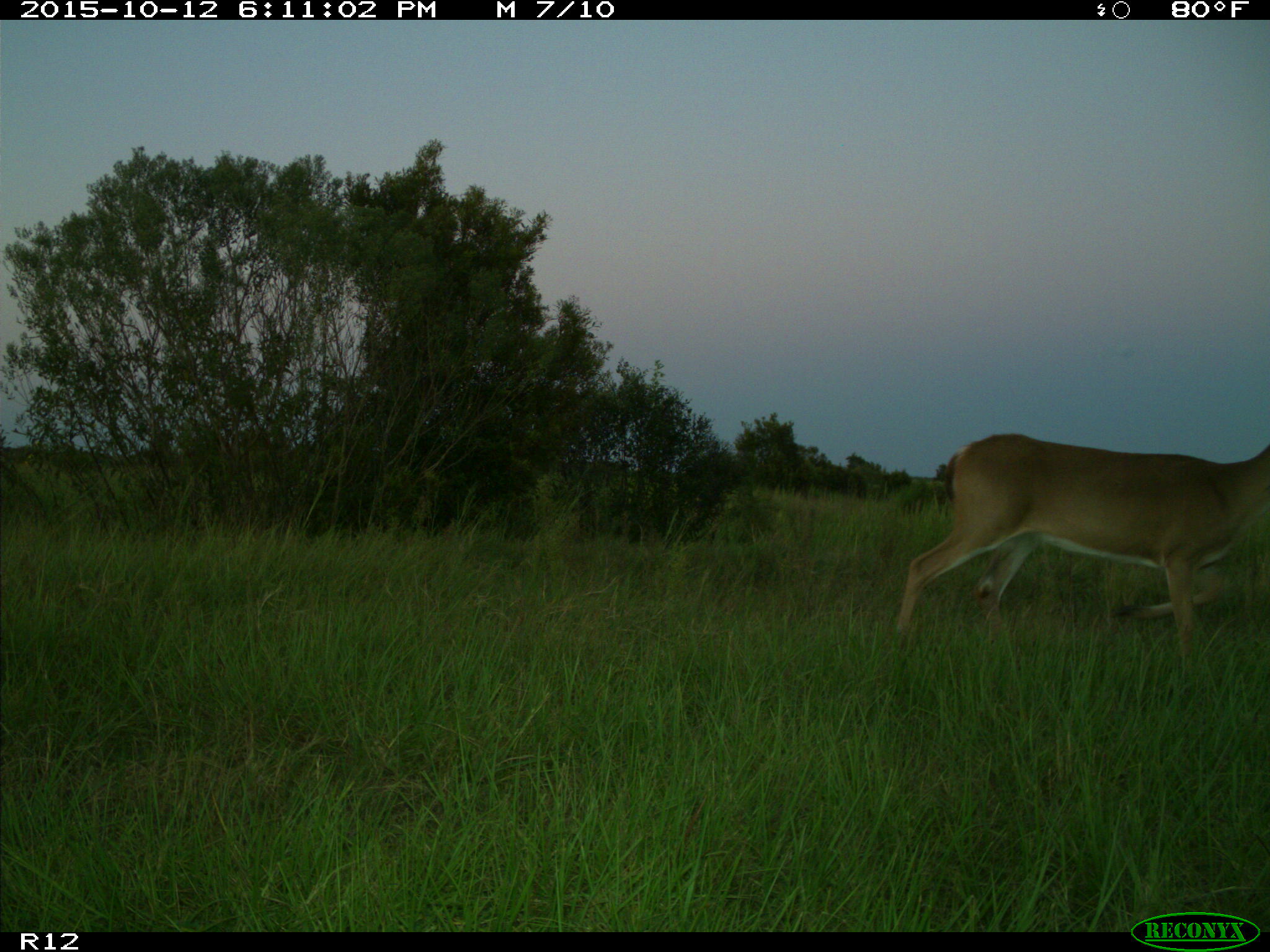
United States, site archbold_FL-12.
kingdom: Animalia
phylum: Chordata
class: Mammalia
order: Artiodactyla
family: Cervidae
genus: Odocoileus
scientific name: Odocoileus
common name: deer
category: unidentified deer